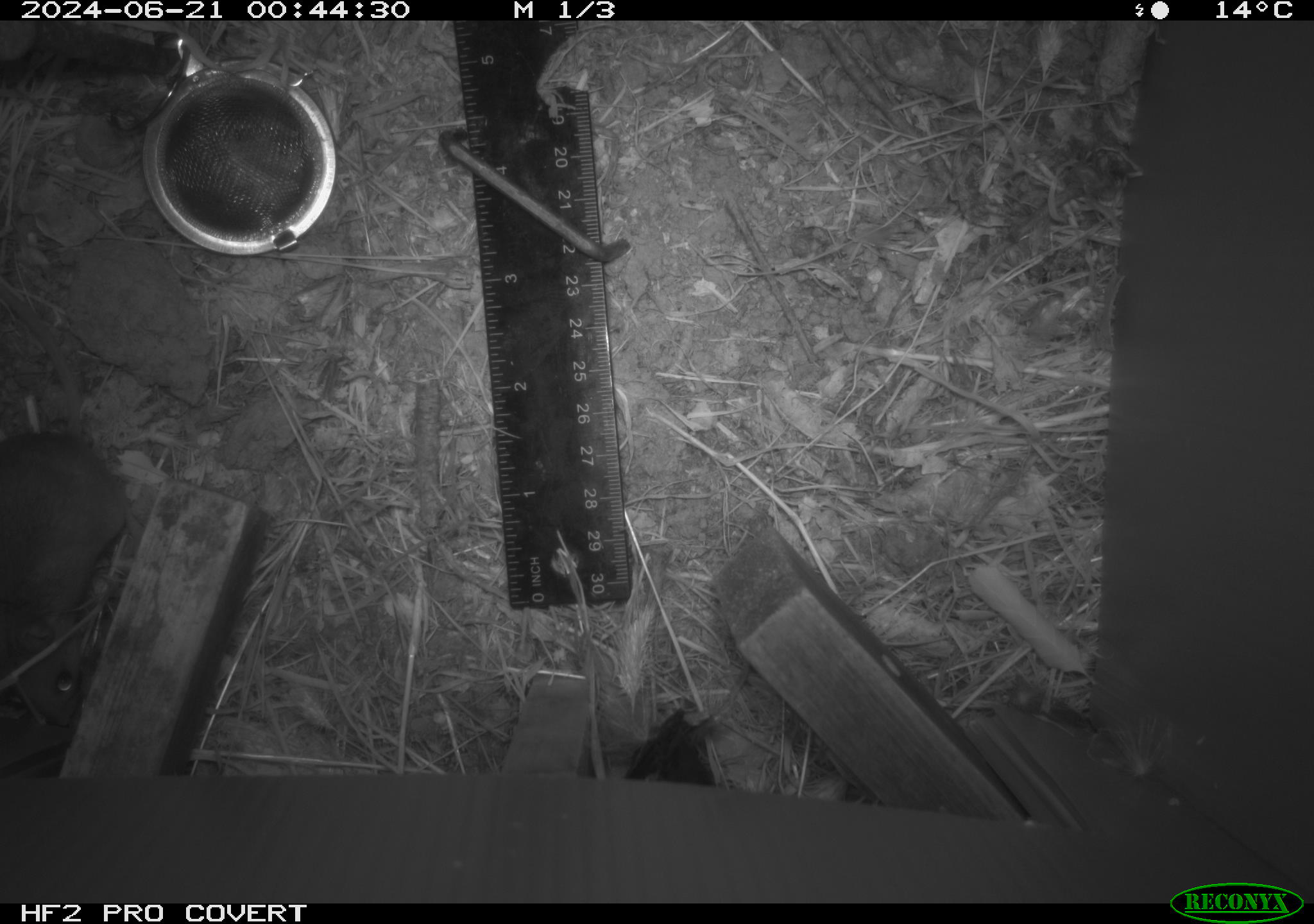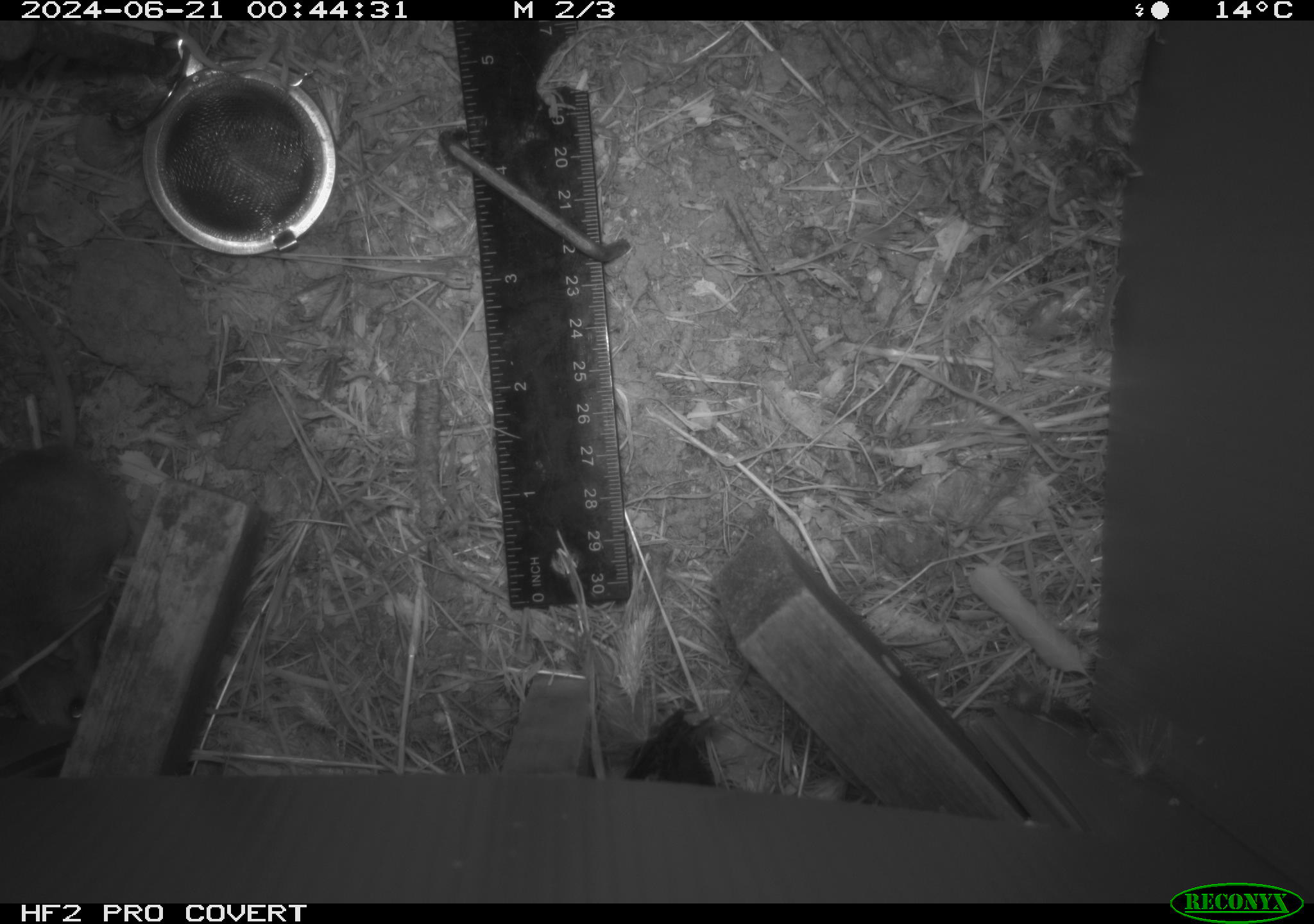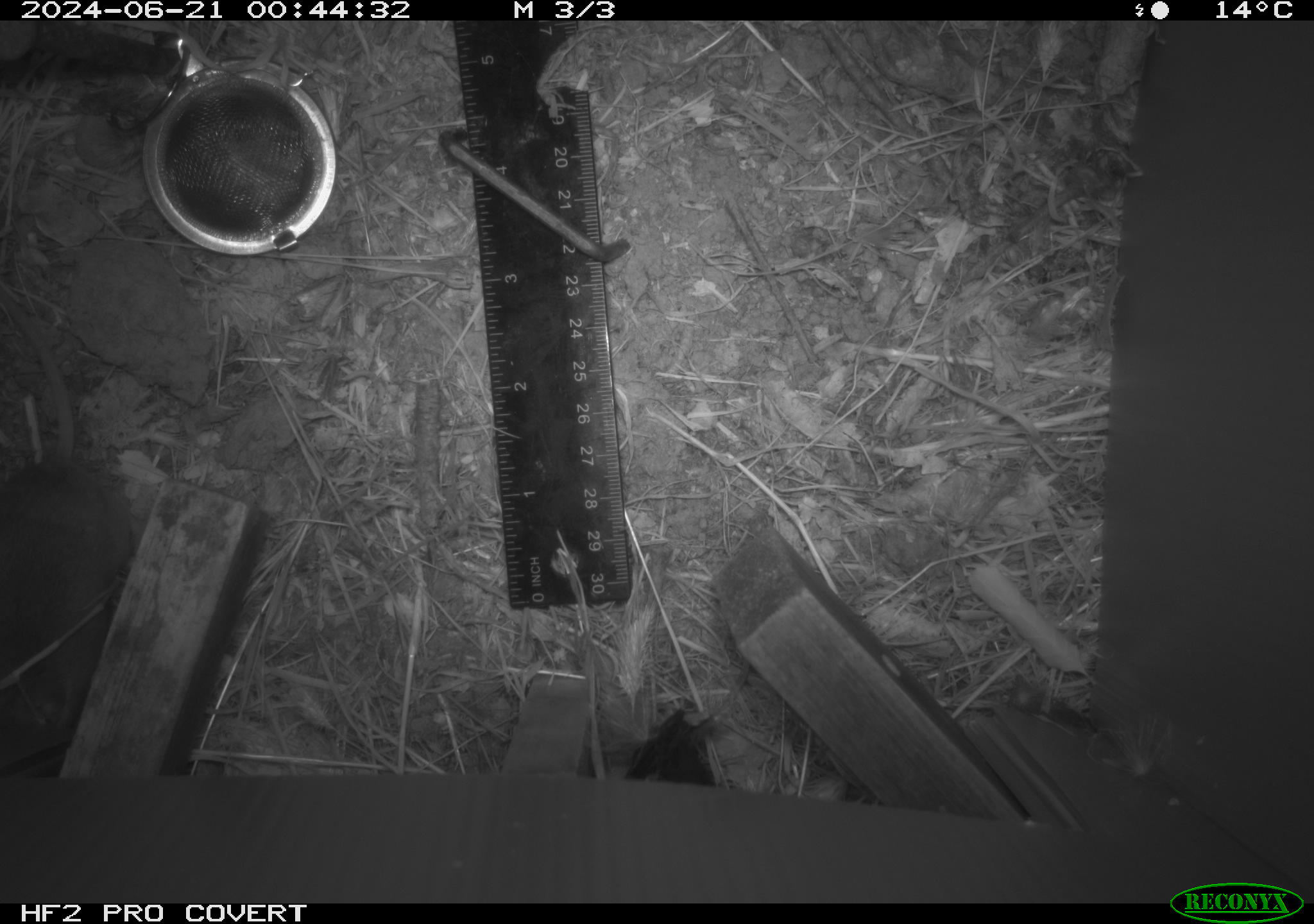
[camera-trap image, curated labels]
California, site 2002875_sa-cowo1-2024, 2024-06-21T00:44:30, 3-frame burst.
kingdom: Animalia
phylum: Chordata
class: Mammalia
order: Rodentia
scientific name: Rodentia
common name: mouse species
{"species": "mouse species (Rodentia)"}